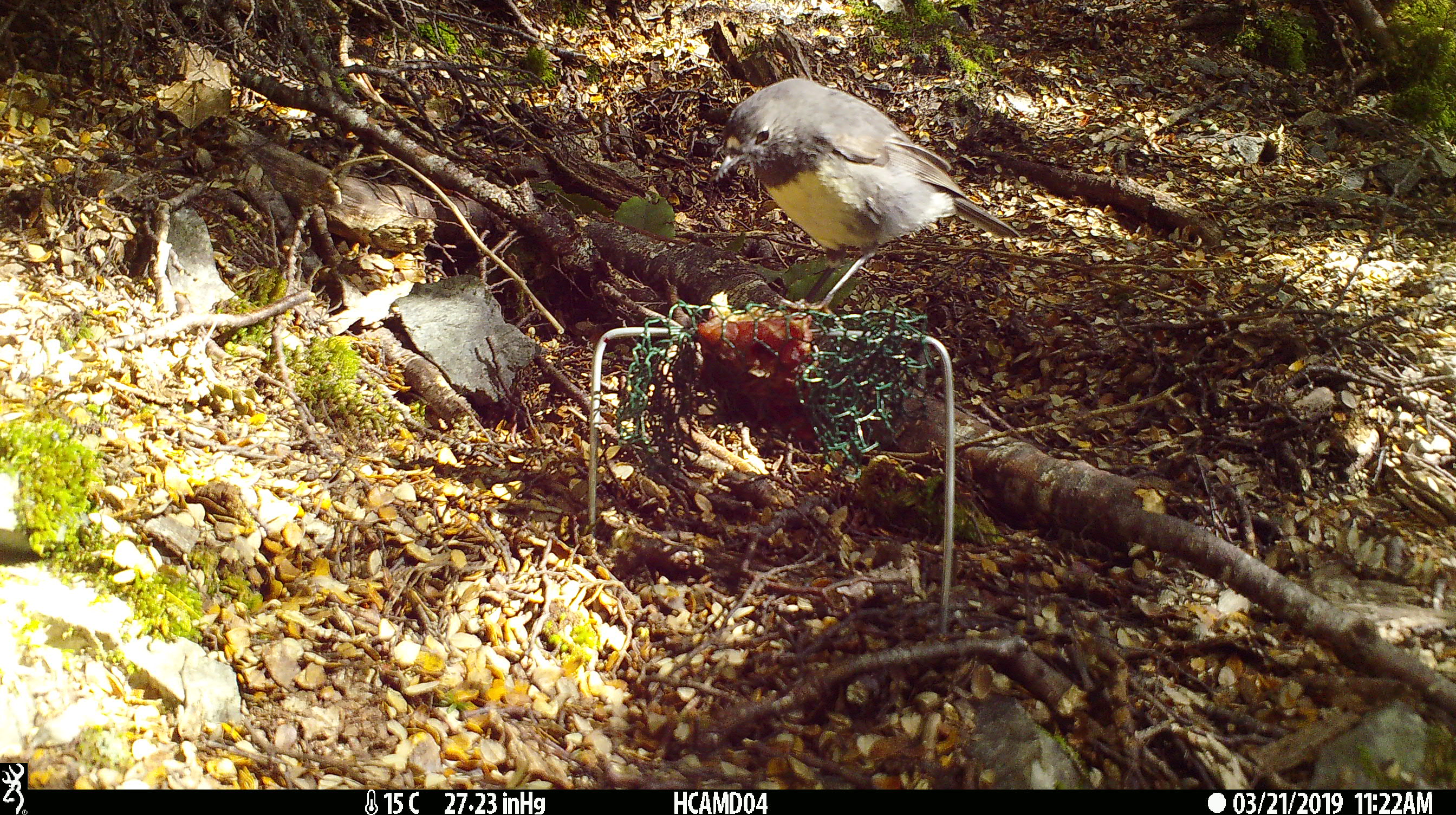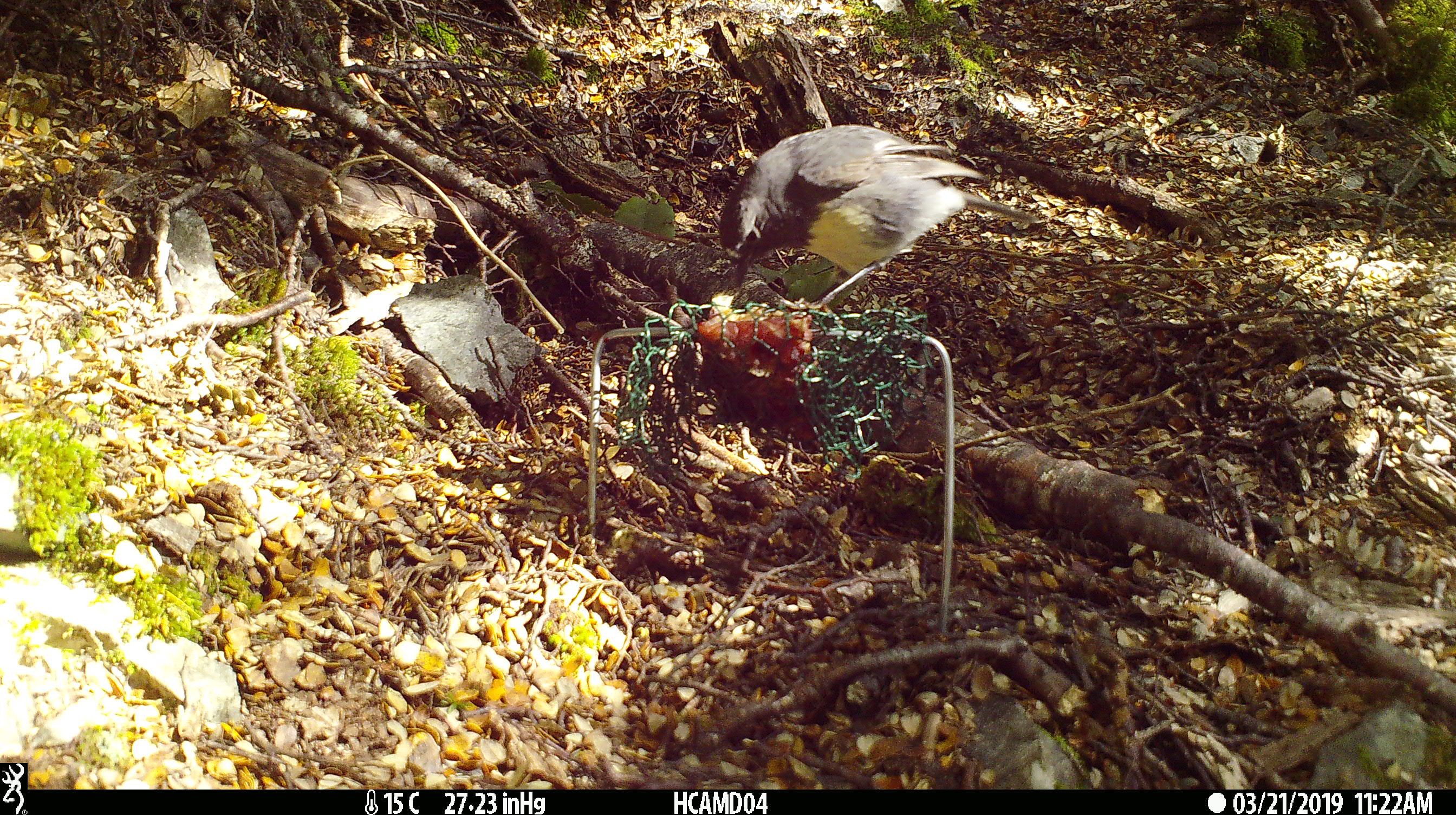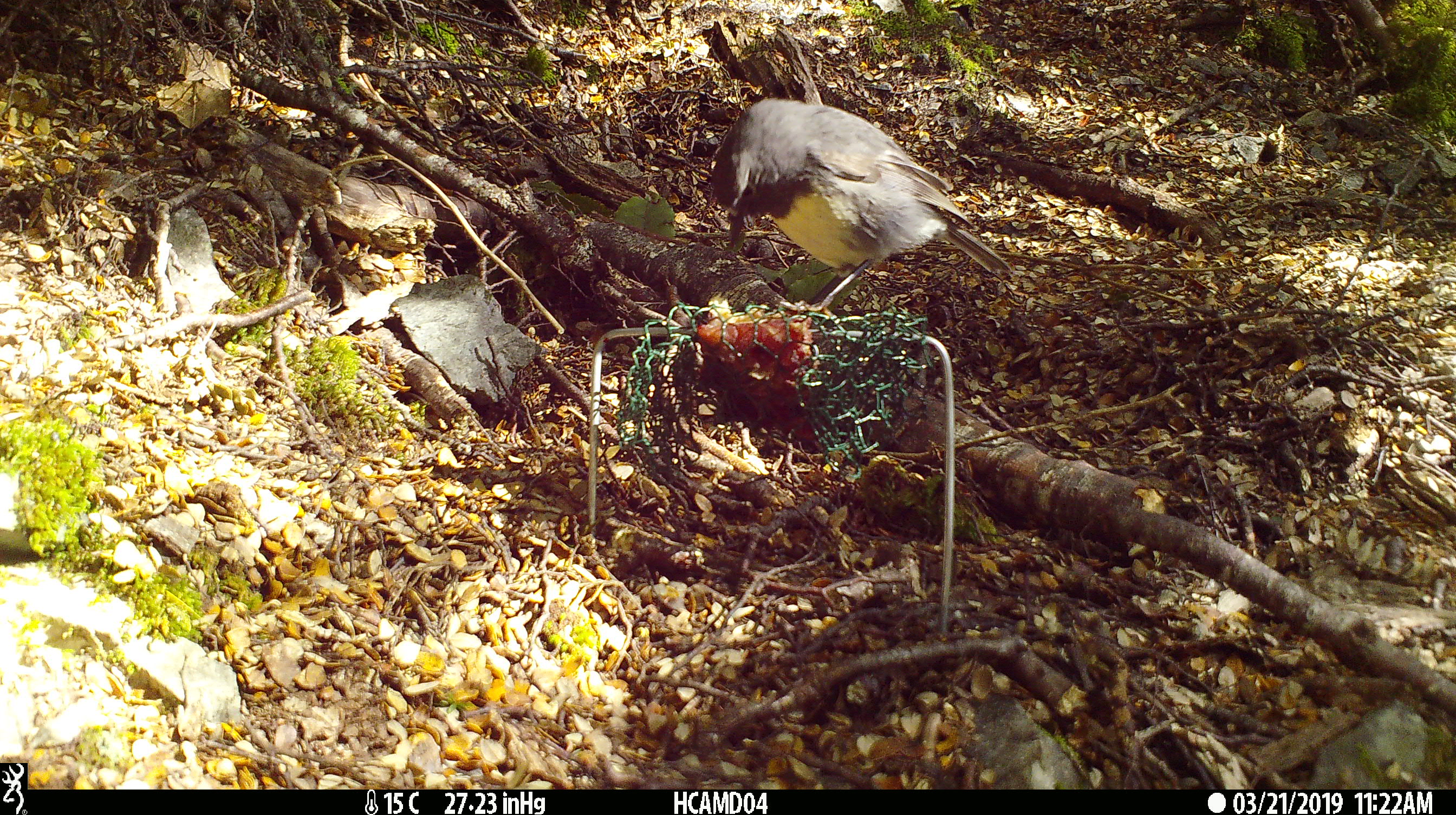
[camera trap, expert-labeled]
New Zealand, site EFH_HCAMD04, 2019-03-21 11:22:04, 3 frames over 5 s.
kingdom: Animalia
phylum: Chordata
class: Aves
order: Passeriformes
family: Petroicidae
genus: Petroica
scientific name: Petroica australis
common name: new zealand robin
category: robin